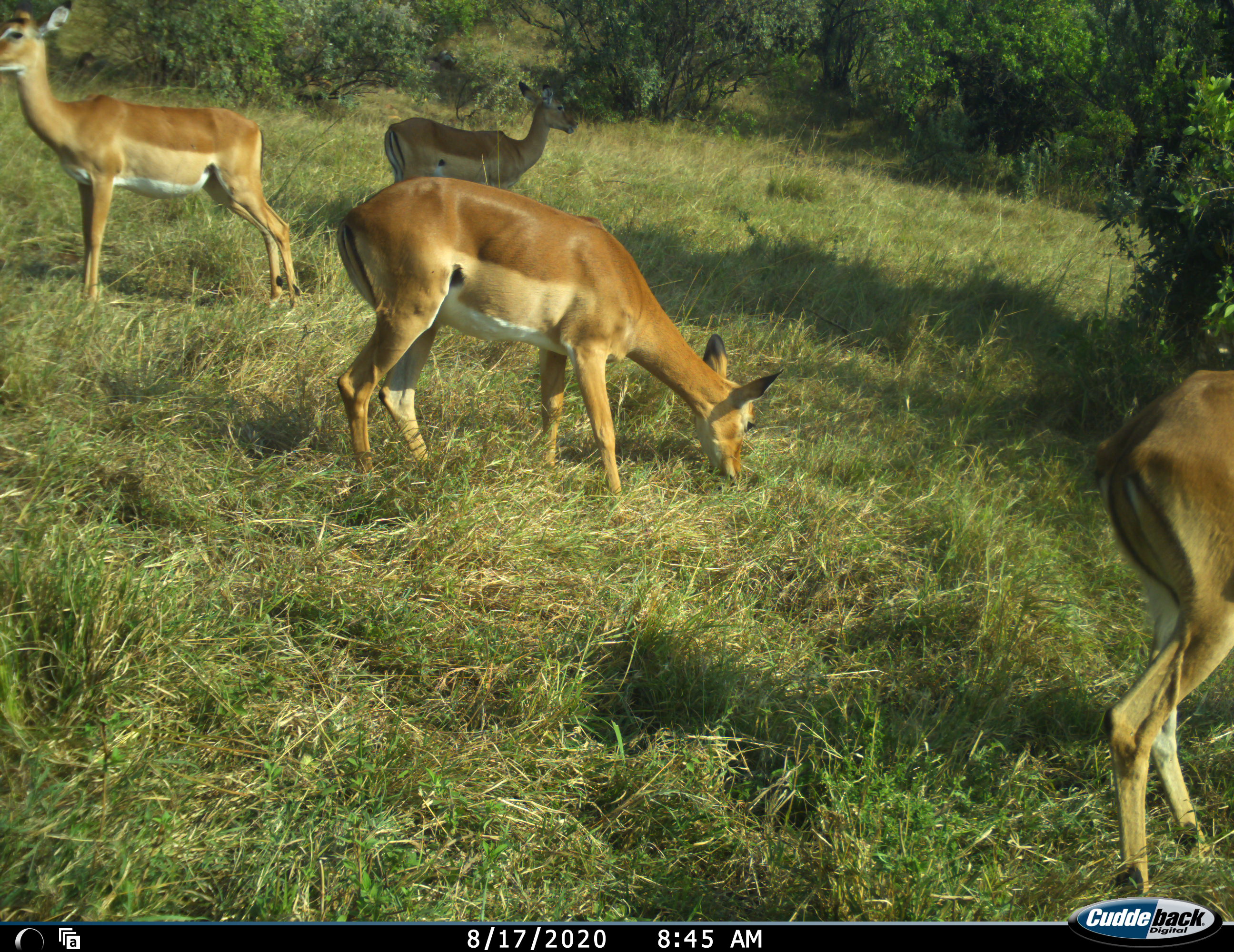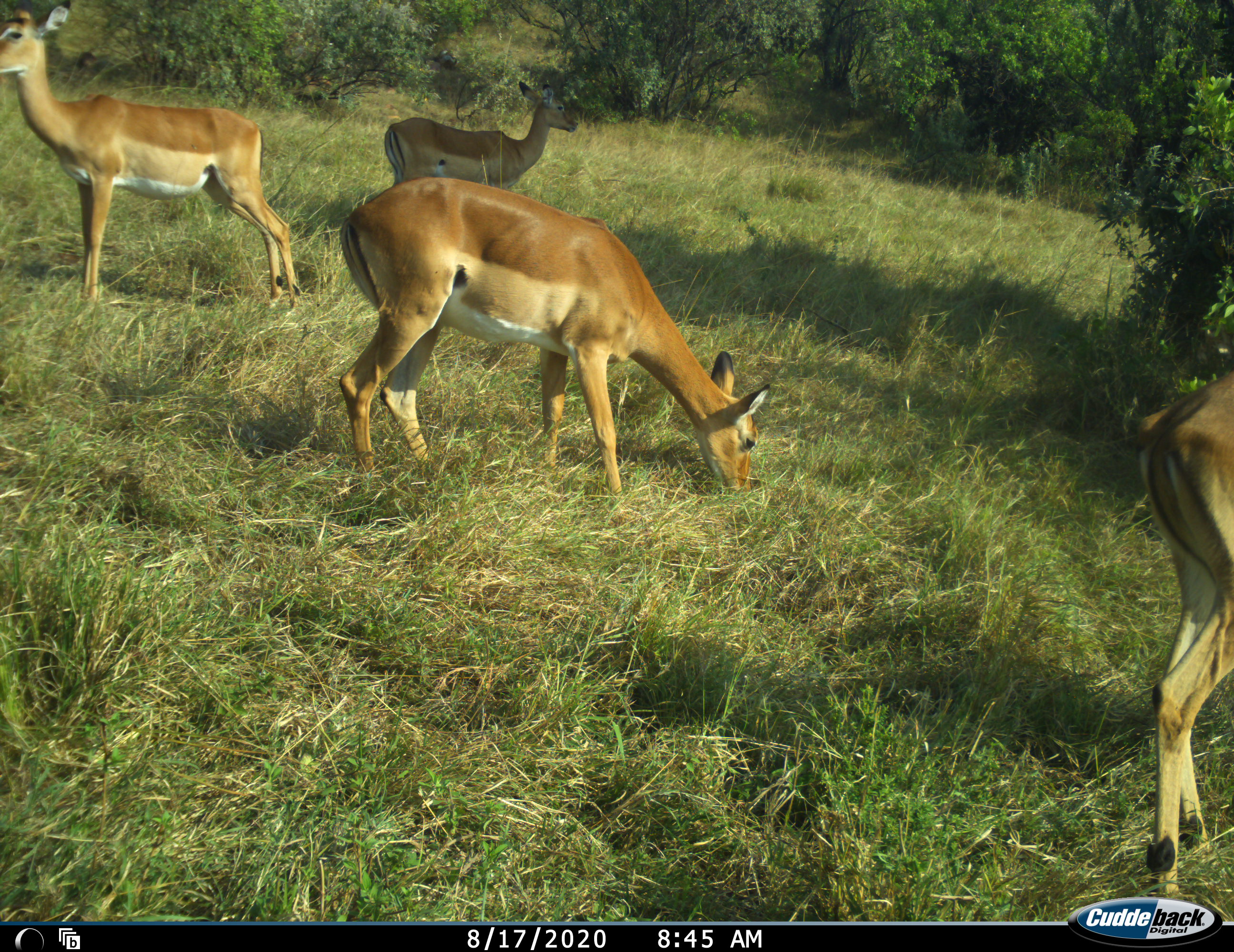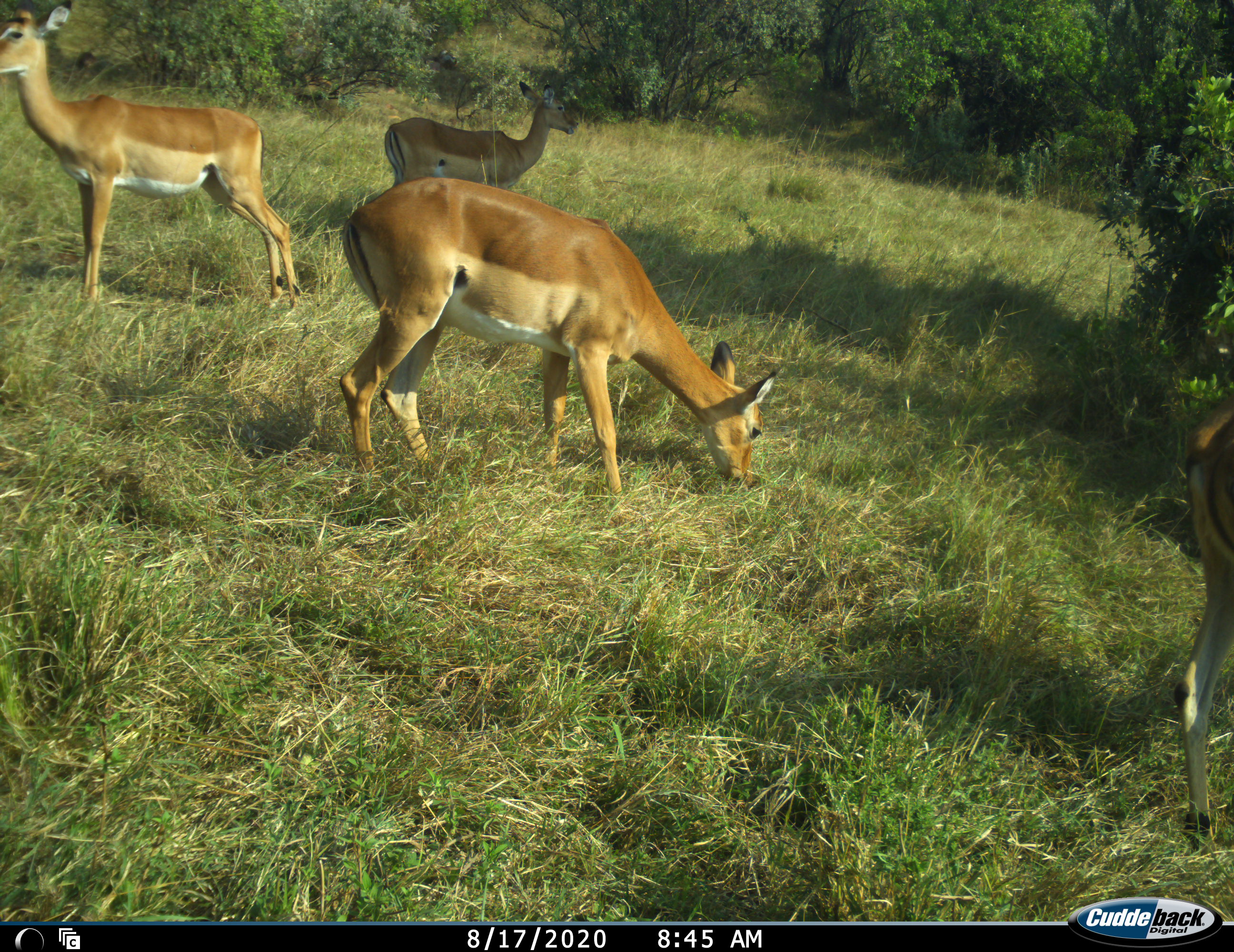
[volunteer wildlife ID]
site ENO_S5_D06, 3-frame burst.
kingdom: Animalia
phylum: Chordata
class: Mammalia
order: Artiodactyla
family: Bovidae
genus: Aepyceros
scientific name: Aepyceros melampus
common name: impala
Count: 4.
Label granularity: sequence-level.